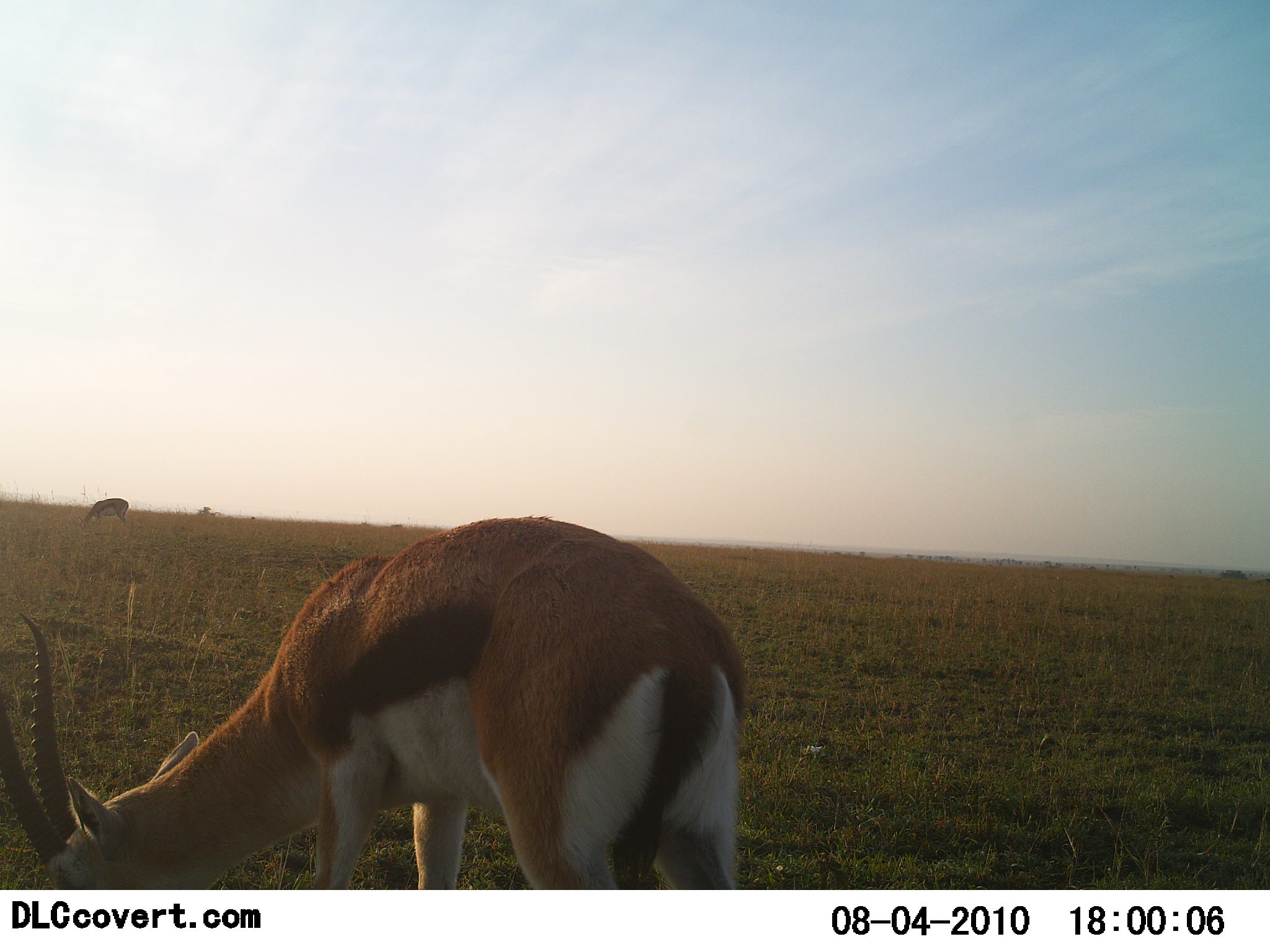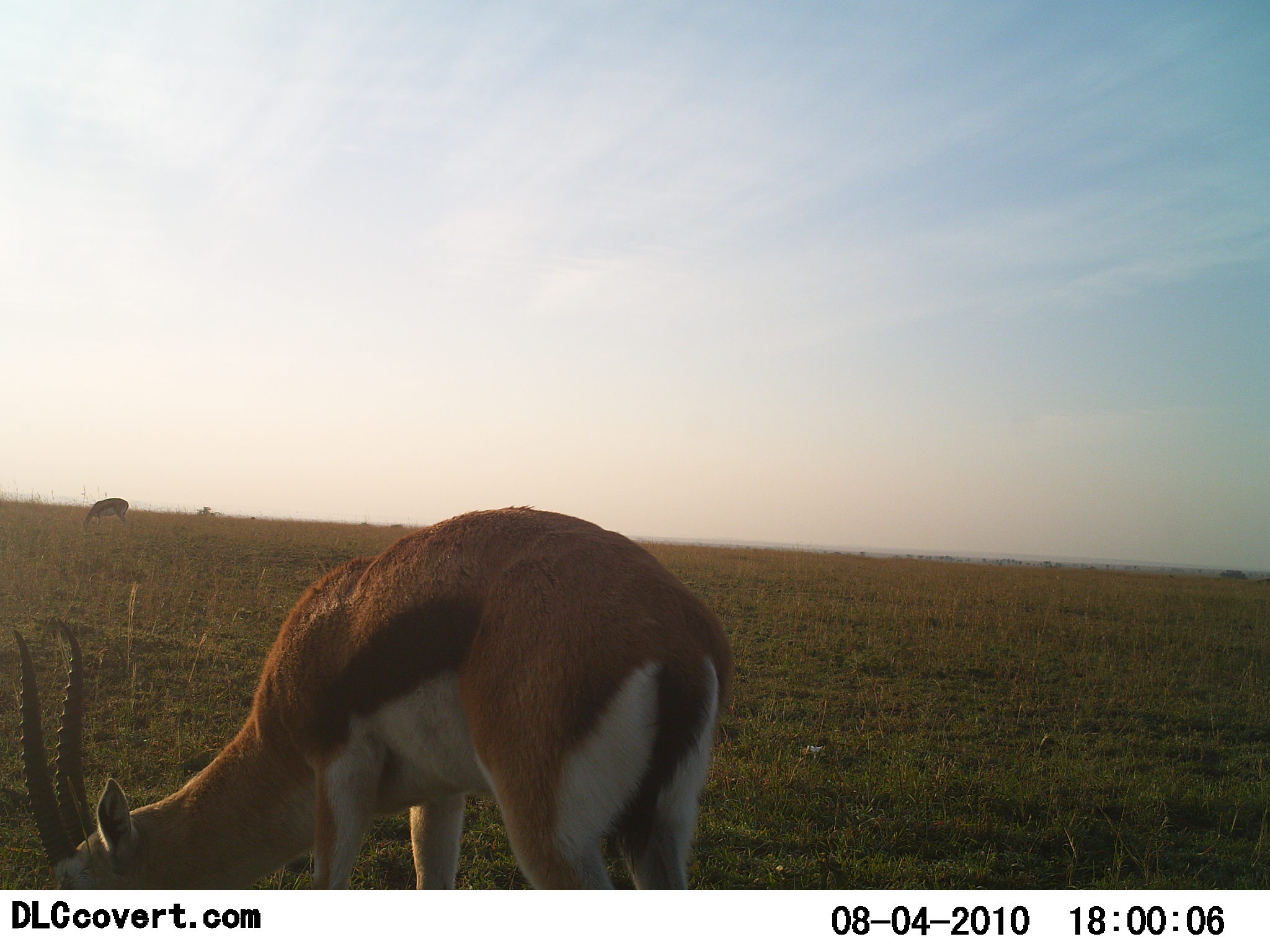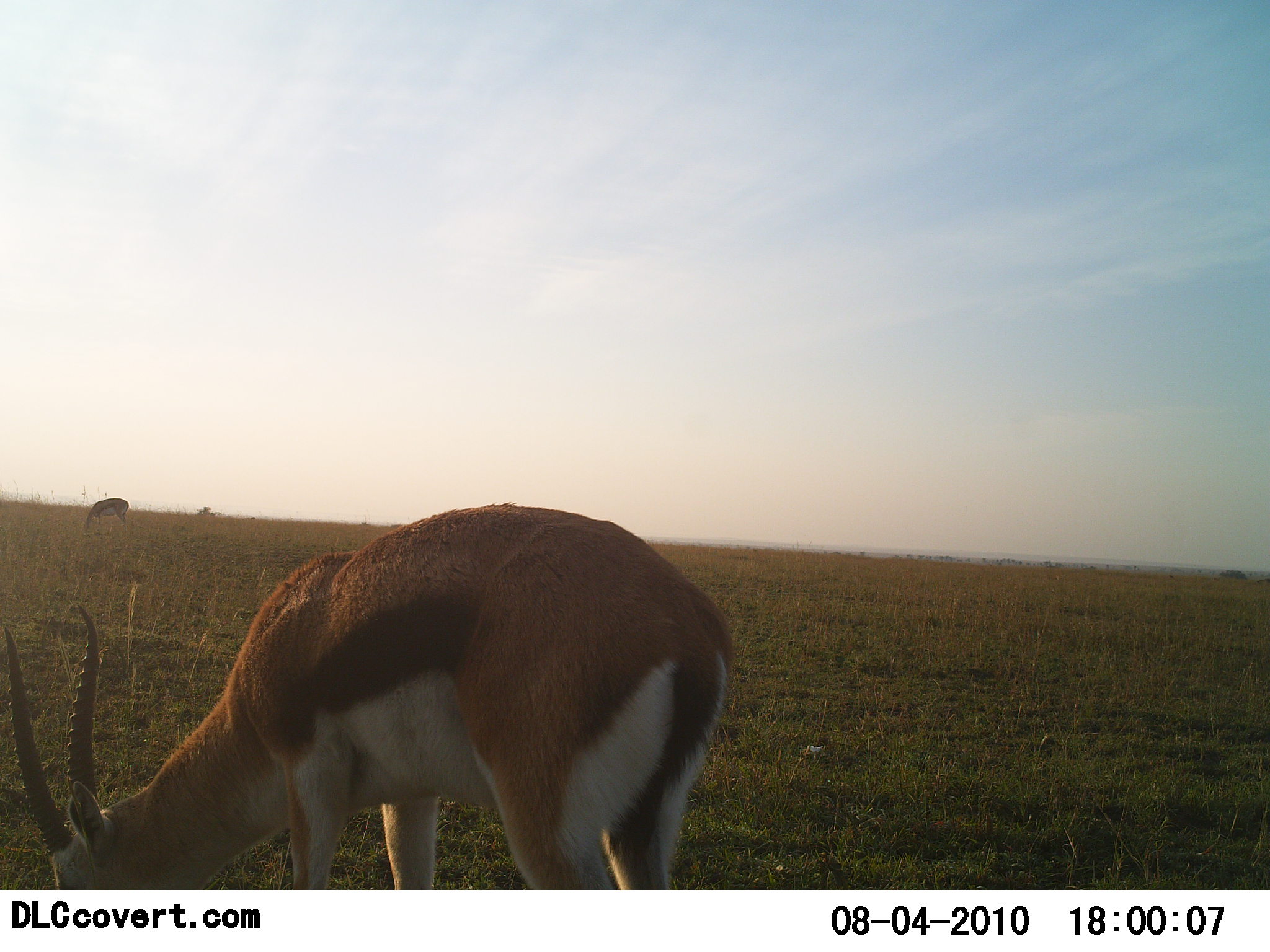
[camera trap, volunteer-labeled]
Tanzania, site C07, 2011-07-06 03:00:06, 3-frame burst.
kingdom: Animalia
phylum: Chordata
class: Mammalia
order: Artiodactyla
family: Bovidae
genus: Eudorcas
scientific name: Eudorcas thomsonii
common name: thomson's gazelle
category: gazellethomsons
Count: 2.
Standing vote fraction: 13%.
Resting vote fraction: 0%.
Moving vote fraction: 0%.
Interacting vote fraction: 0%.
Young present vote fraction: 0%.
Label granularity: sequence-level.